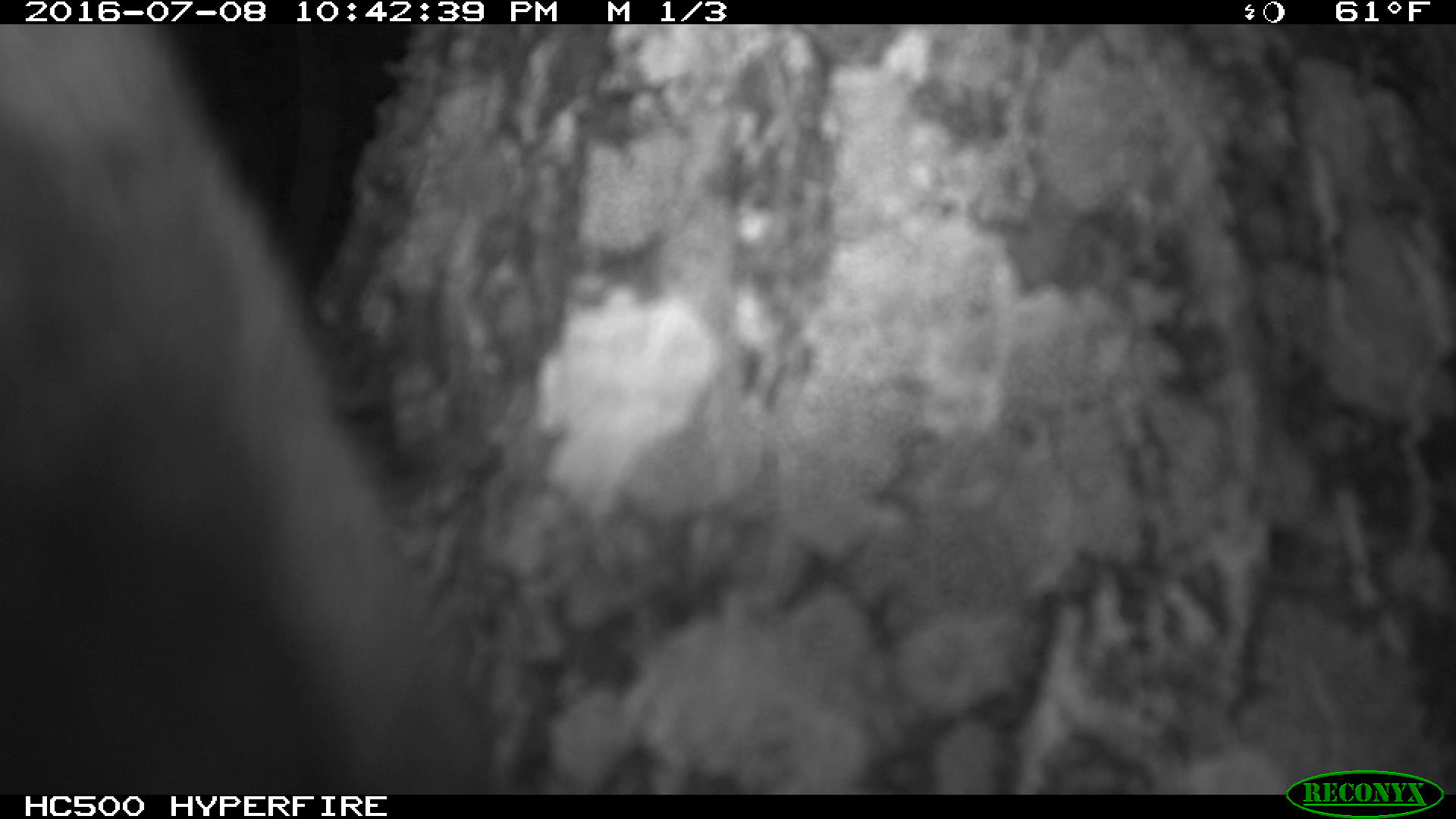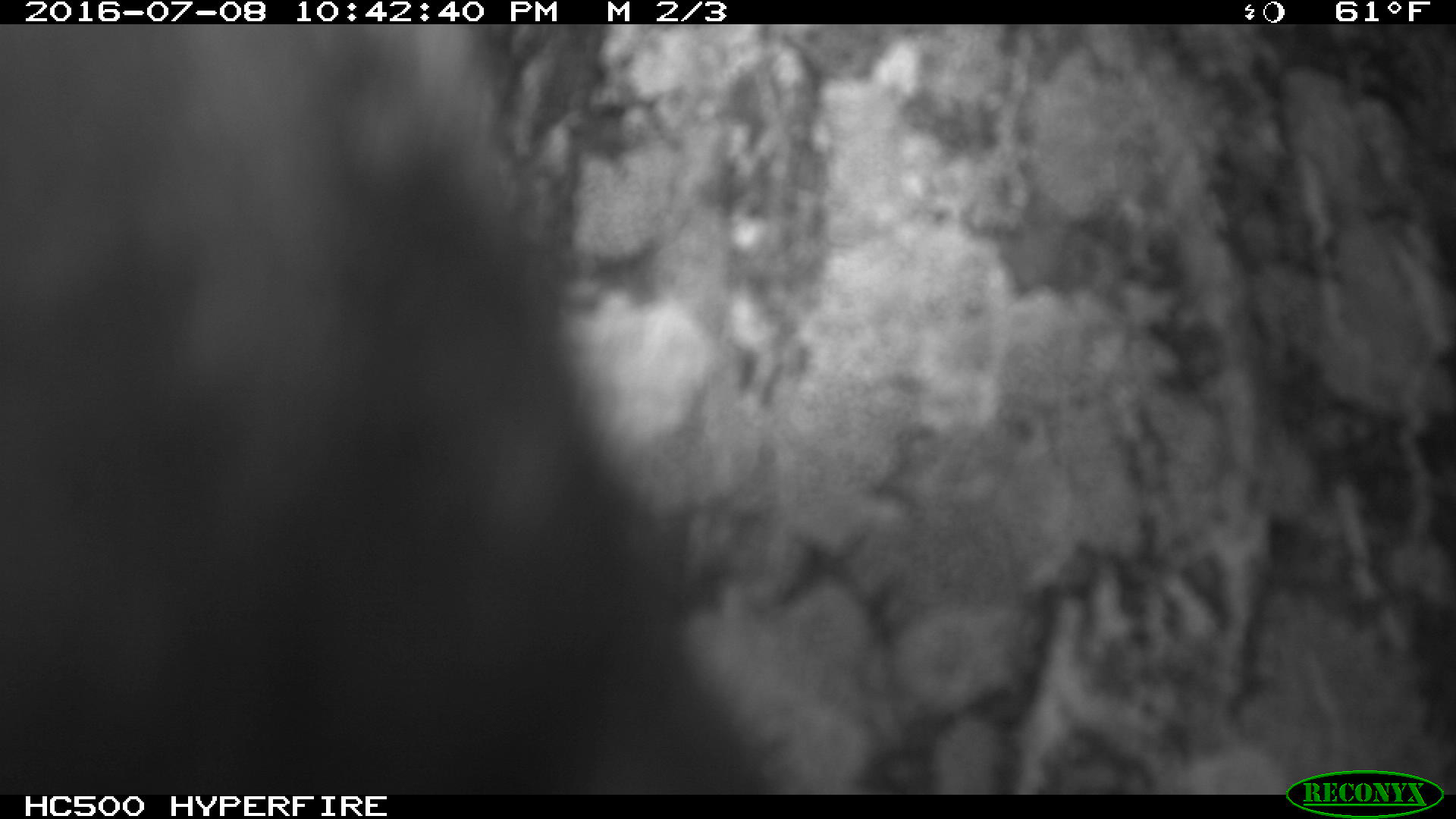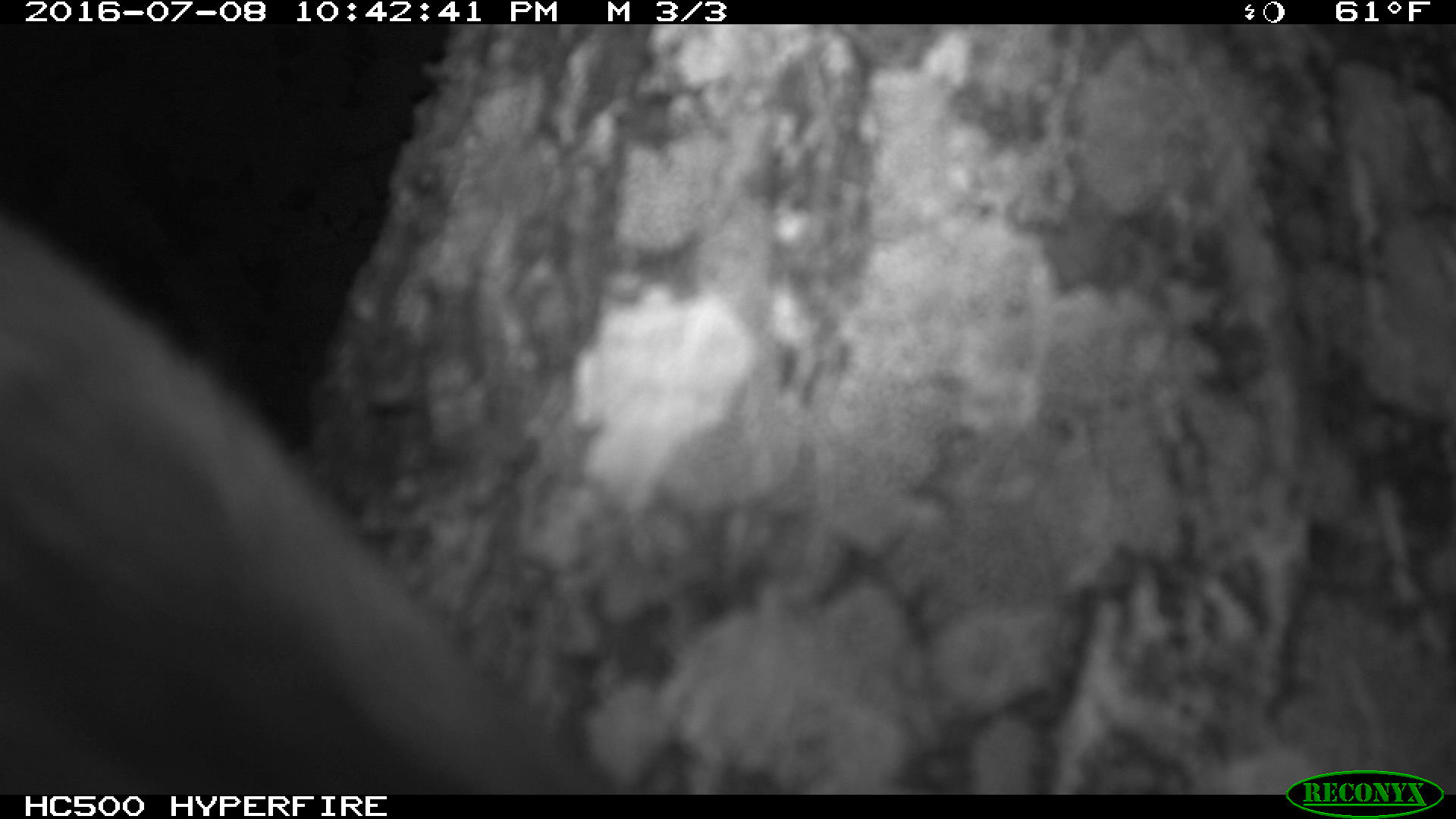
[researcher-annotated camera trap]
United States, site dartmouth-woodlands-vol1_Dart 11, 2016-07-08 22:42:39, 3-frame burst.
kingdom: Animalia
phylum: Chordata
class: Mammalia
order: Artiodactyla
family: Cervidae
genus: Alces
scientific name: Alces alces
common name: moose